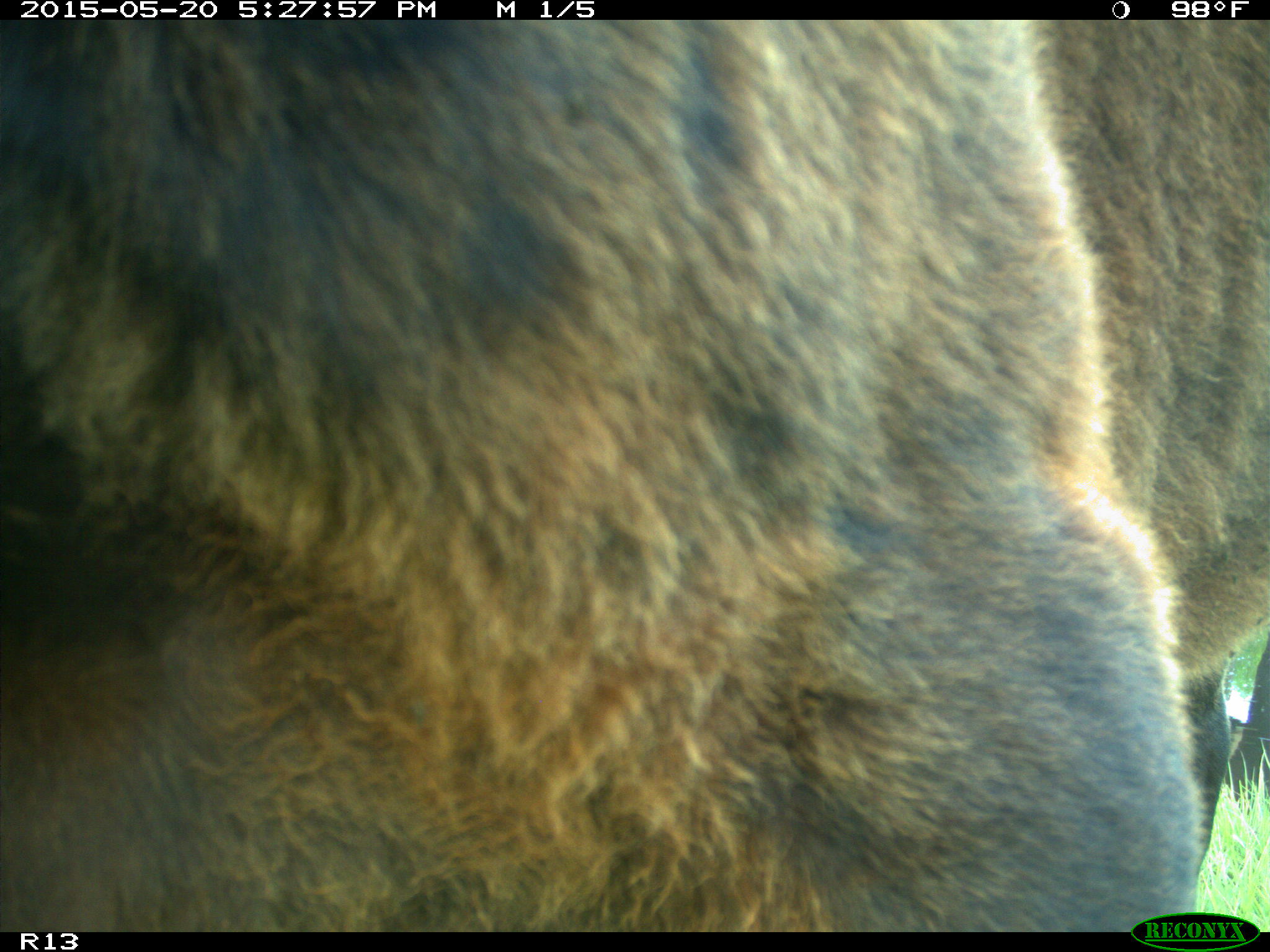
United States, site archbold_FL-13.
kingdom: Animalia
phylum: Chordata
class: Mammalia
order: Artiodactyla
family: Bovidae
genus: Bos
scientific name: Bos taurus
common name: domestic cow